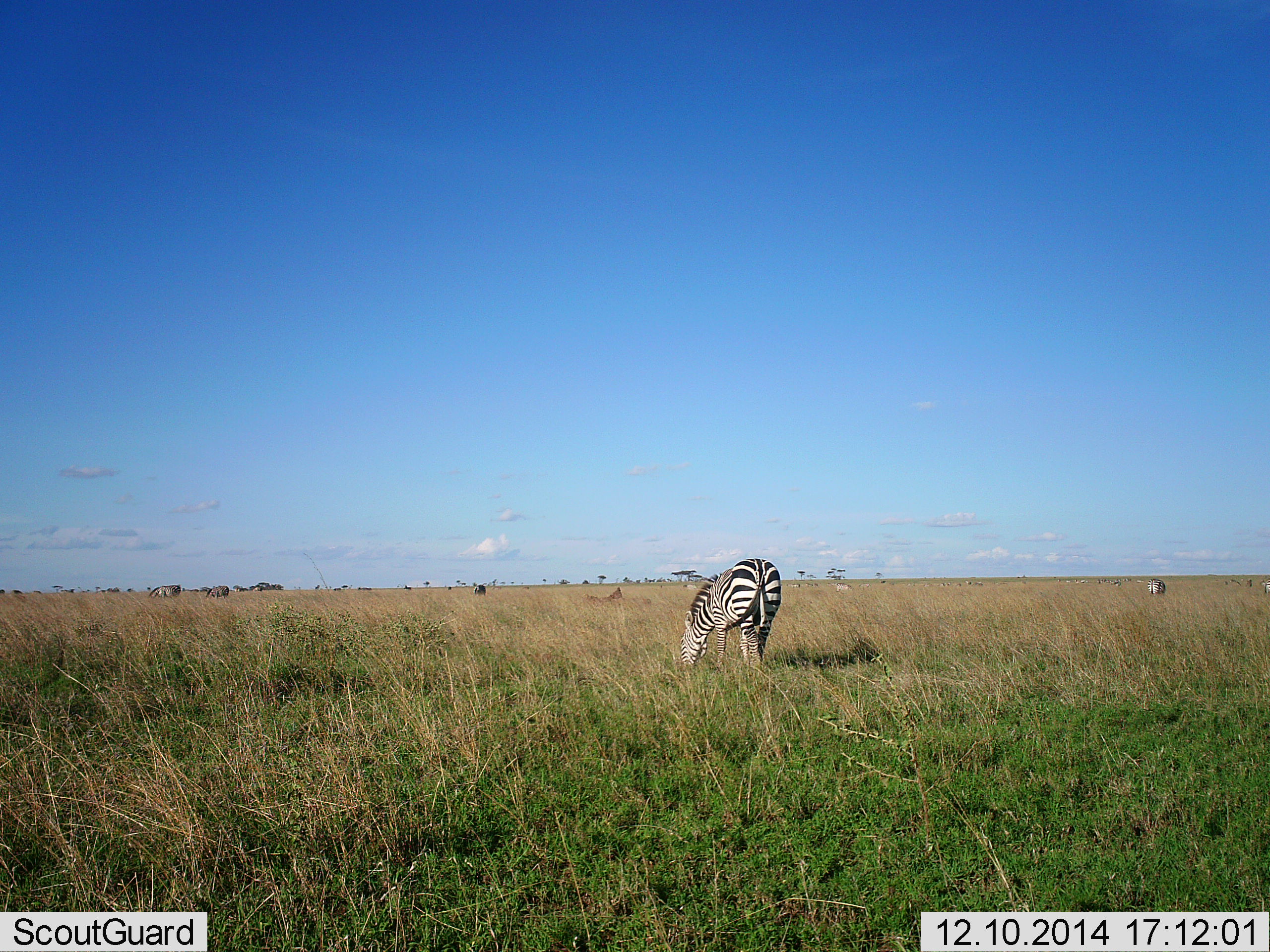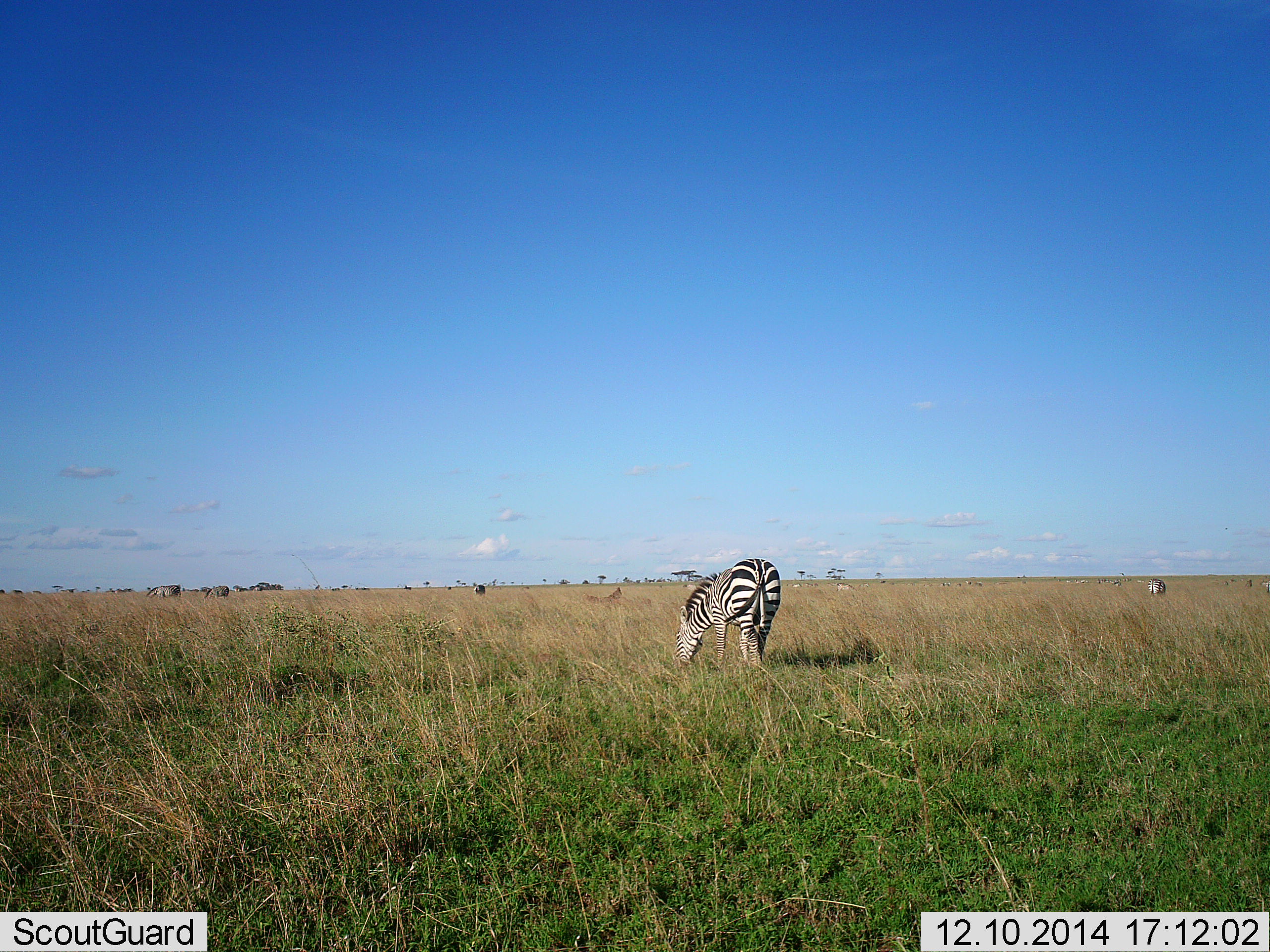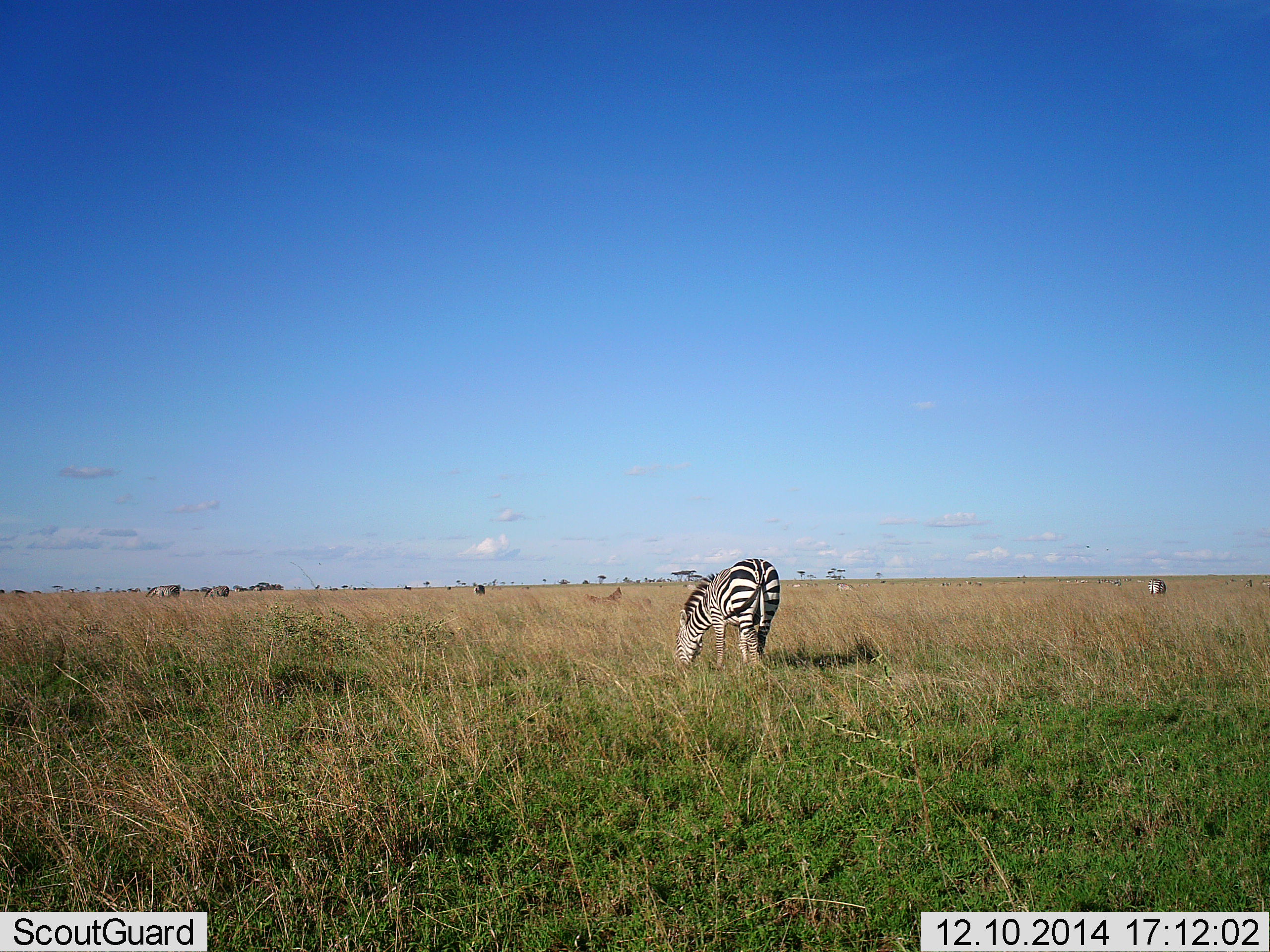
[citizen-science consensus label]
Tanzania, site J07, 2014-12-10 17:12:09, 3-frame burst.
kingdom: Animalia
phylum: Chordata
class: Mammalia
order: Perissodactyla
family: Equidae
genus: Equus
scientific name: Equus quagga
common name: plains zebra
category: zebra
Zebra (plains zebra) (Equus quagga), count 2. Behavior (volunteer vote fractions): standing 17%, resting 0%, moving 8%, interacting 0%. Young present (vote fraction): 0%. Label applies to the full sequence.